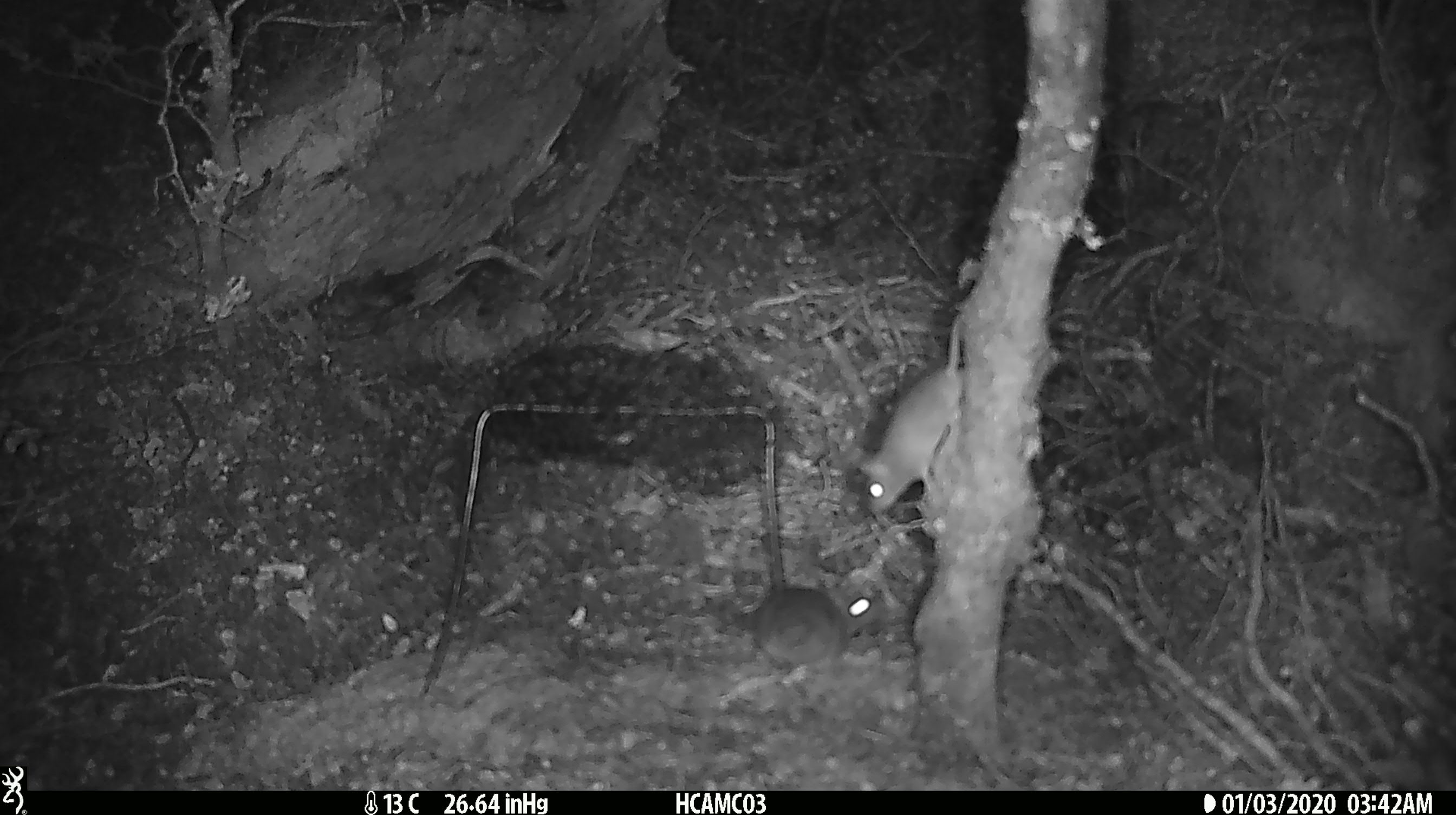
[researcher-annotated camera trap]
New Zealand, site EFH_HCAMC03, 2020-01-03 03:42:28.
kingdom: Animalia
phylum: Chordata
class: Mammalia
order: Rodentia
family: Muridae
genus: Mus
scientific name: Mus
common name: mouse